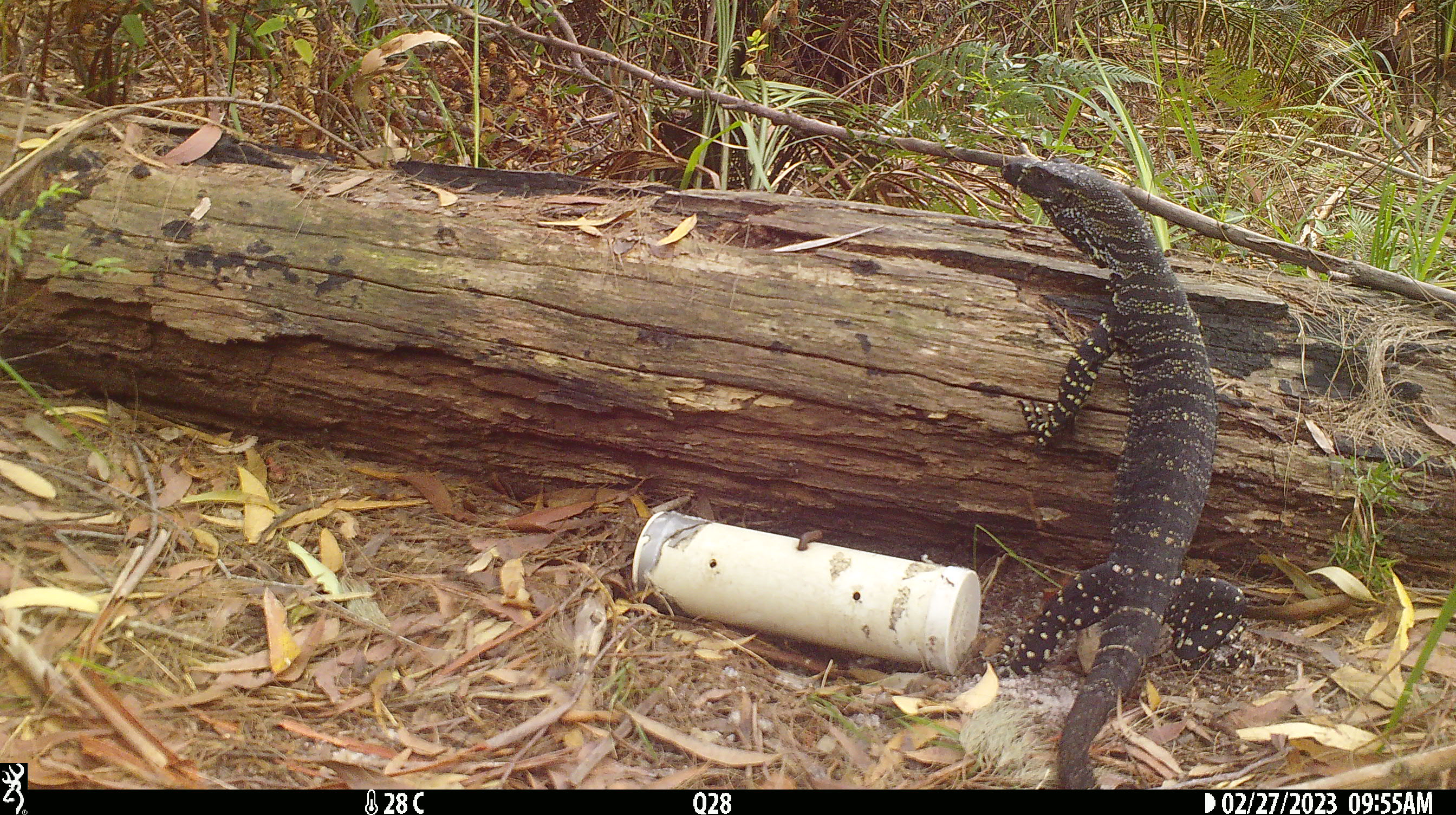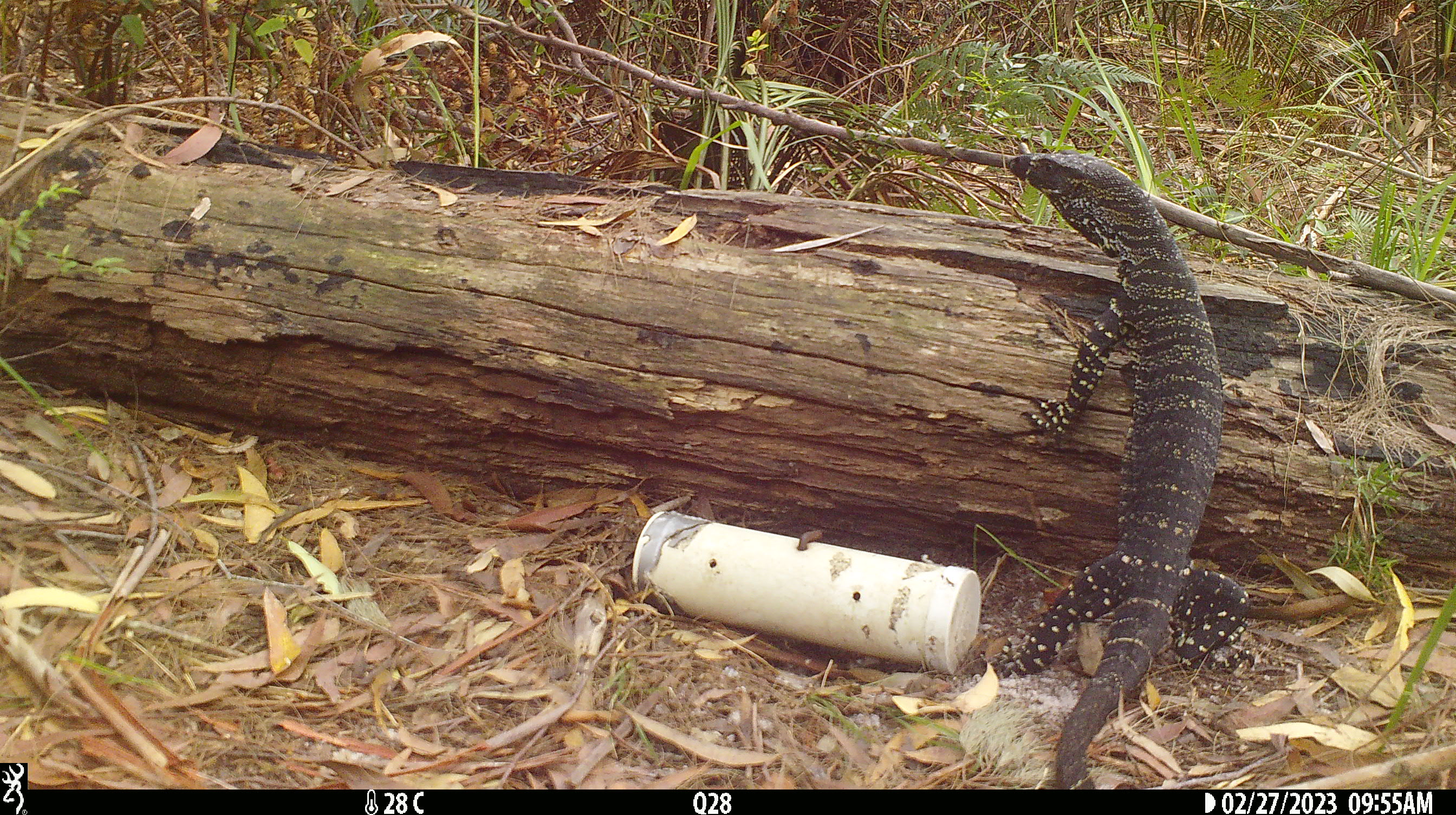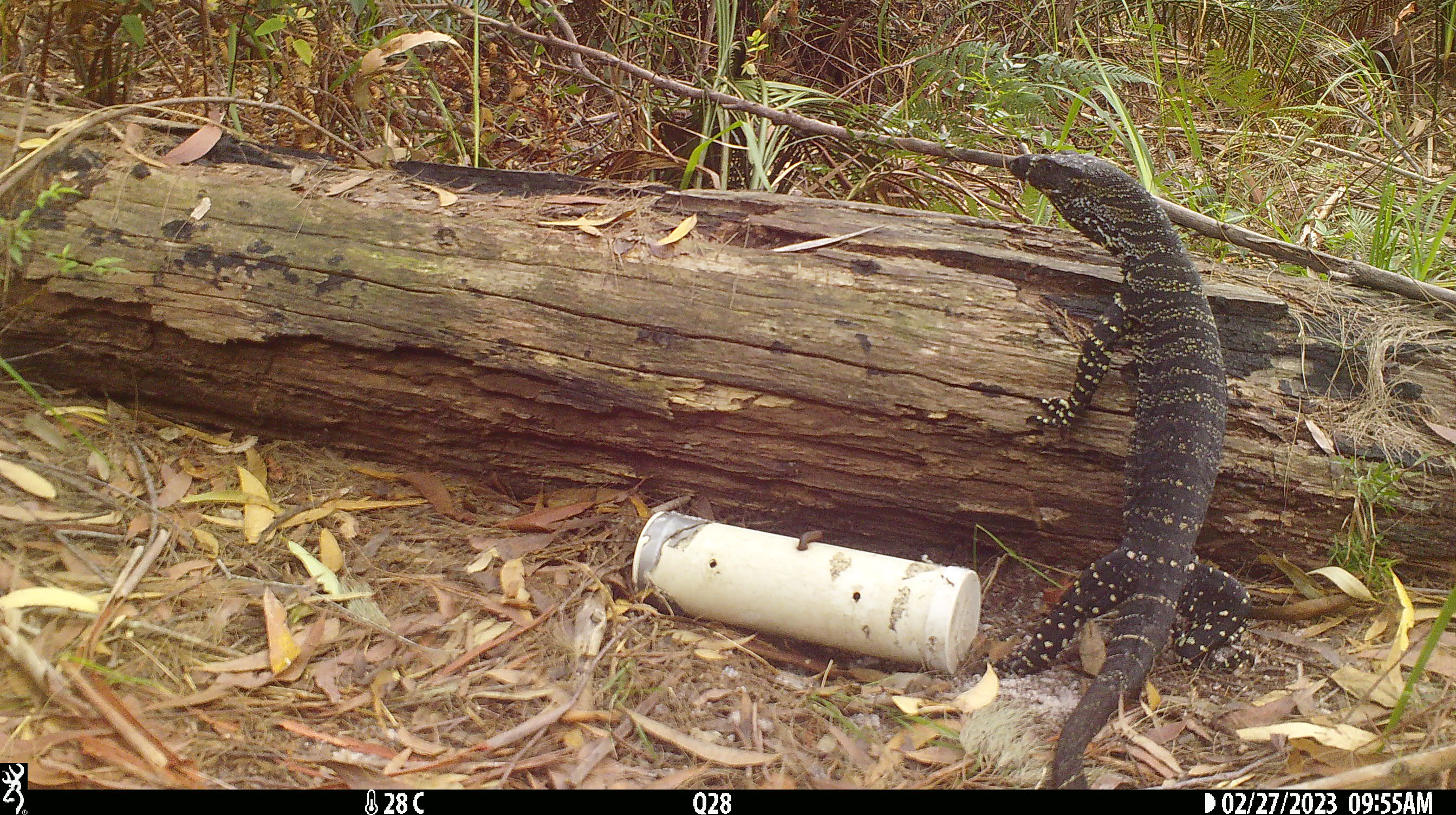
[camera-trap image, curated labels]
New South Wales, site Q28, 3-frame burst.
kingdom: Animalia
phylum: Chordata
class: Reptilia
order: Squamata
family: Varanidae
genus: Varanus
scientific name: Varanus varius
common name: lace monitor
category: goanna